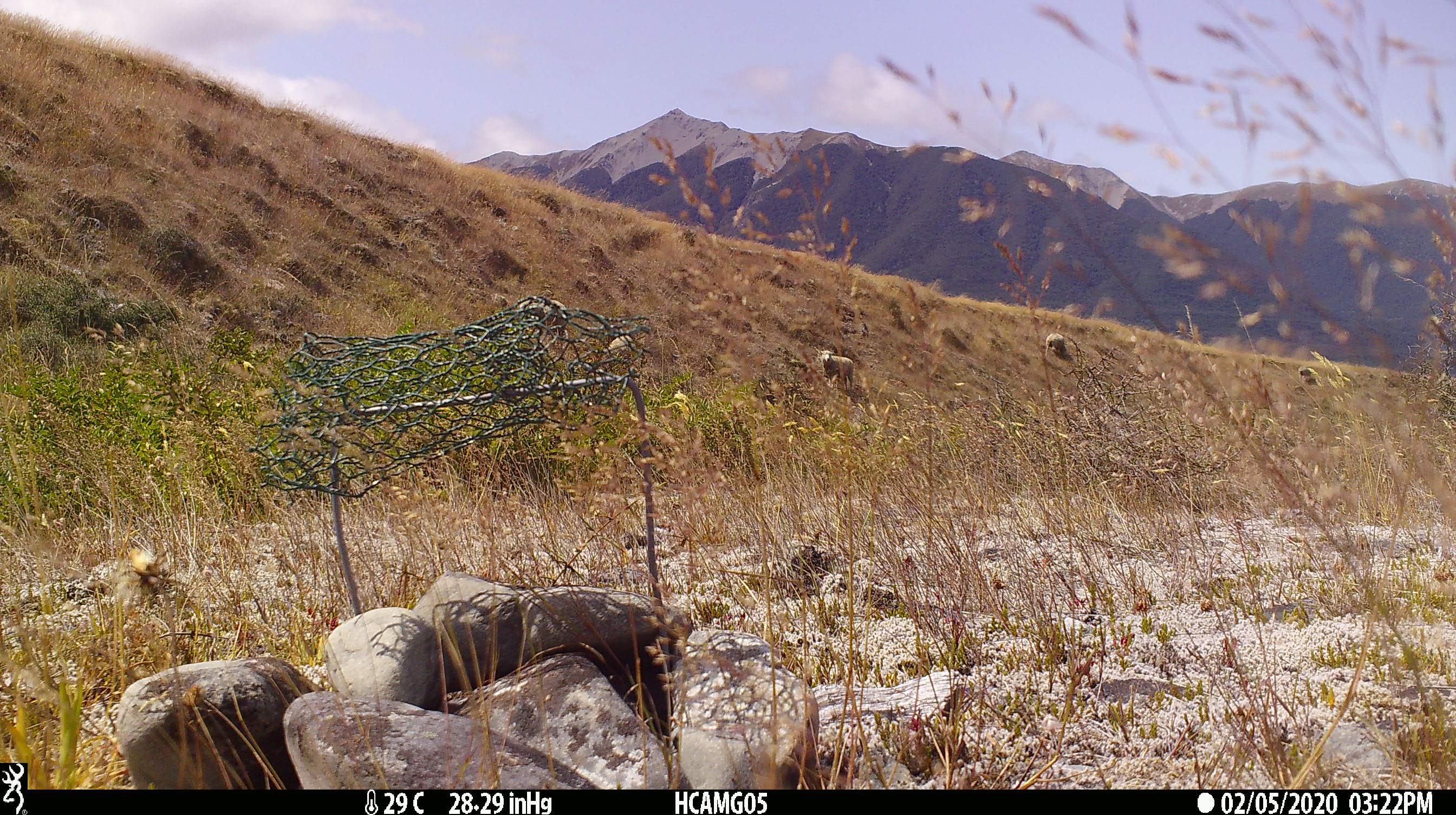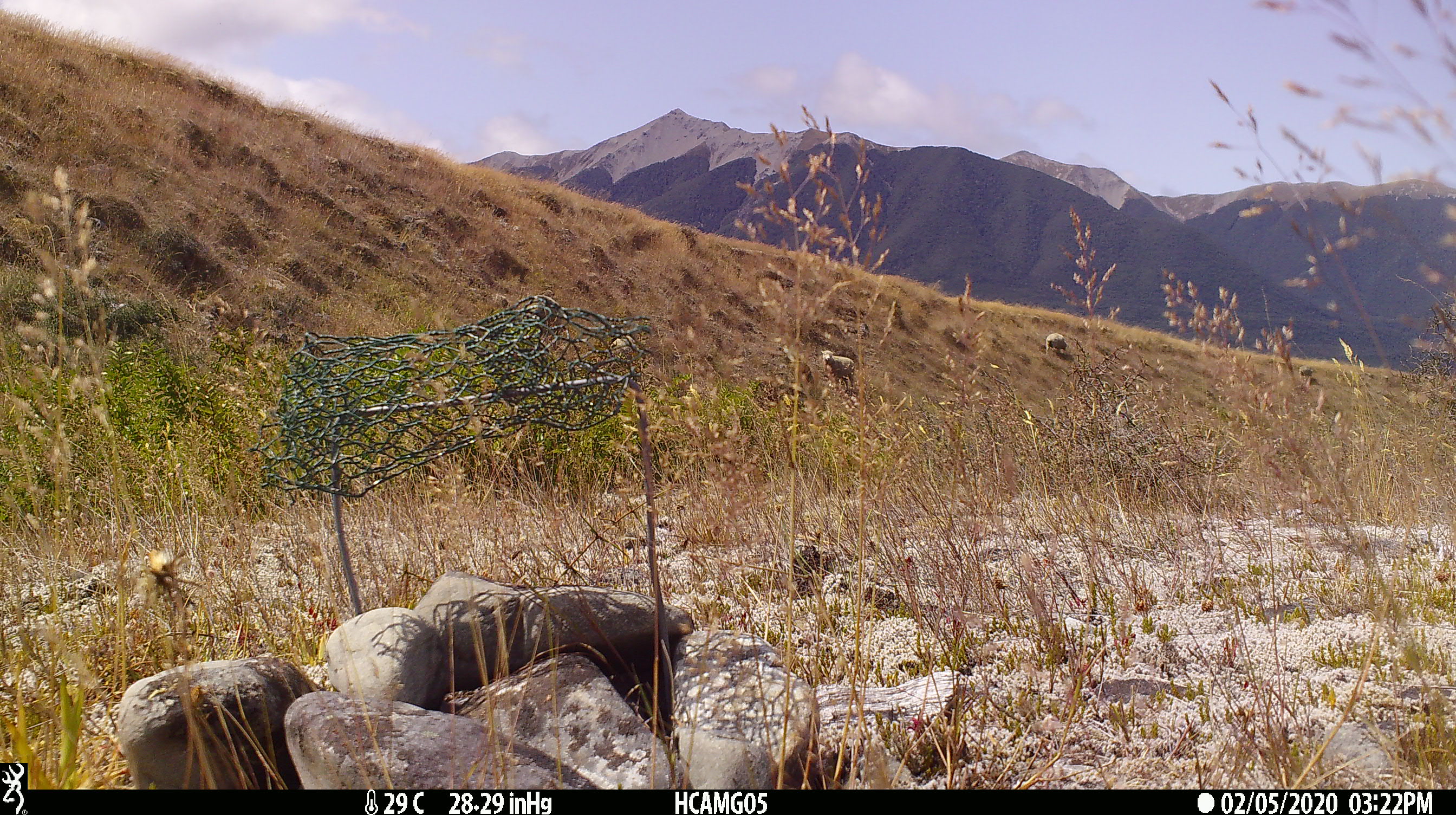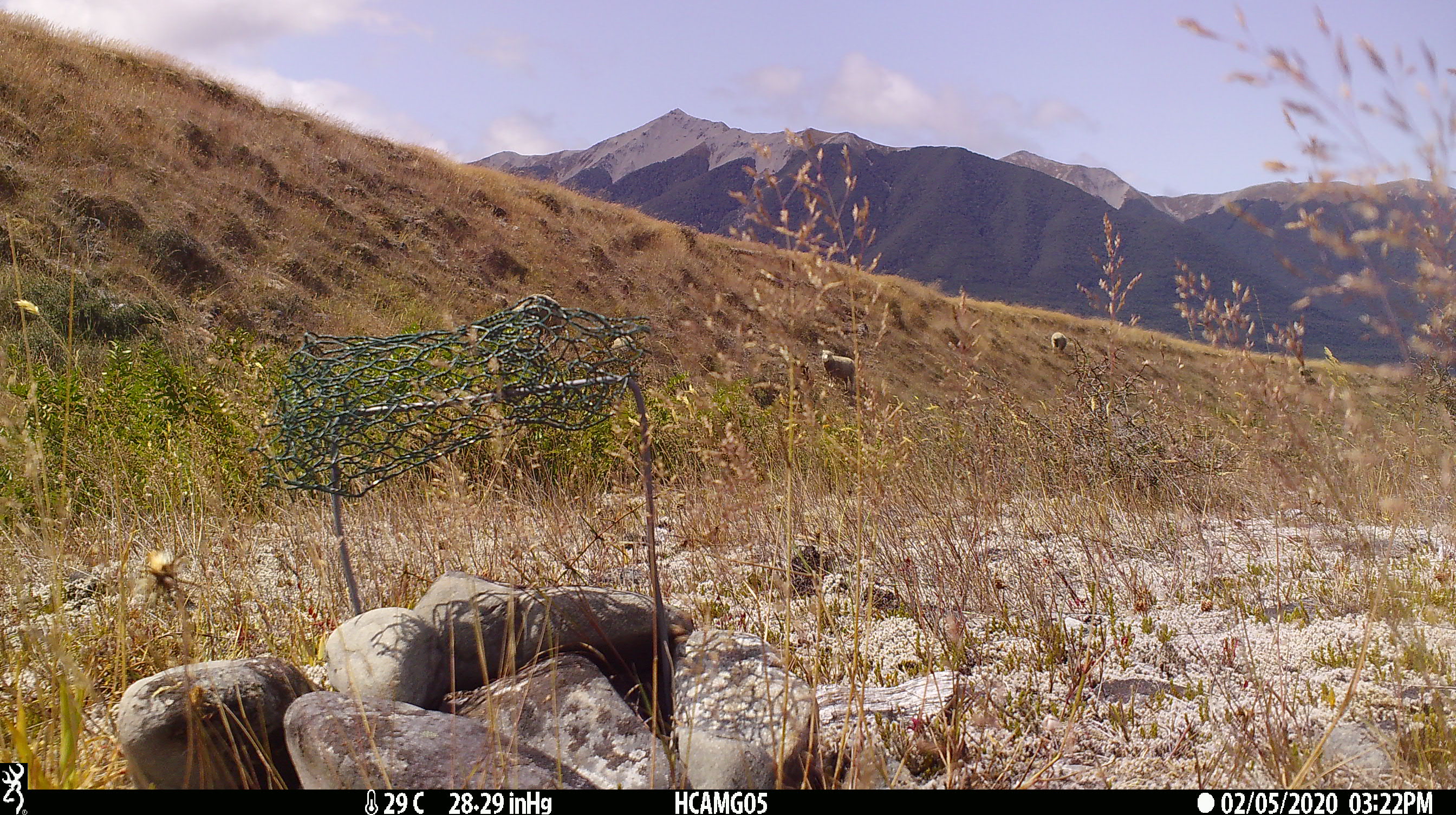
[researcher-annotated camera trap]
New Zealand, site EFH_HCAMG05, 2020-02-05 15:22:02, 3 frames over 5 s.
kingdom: Animalia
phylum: Chordata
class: Mammalia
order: Artiodactyla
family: Bovidae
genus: Ovis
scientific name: Ovis aries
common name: domestic sheep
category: sheep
Sheep (domestic sheep) (Ovis aries).